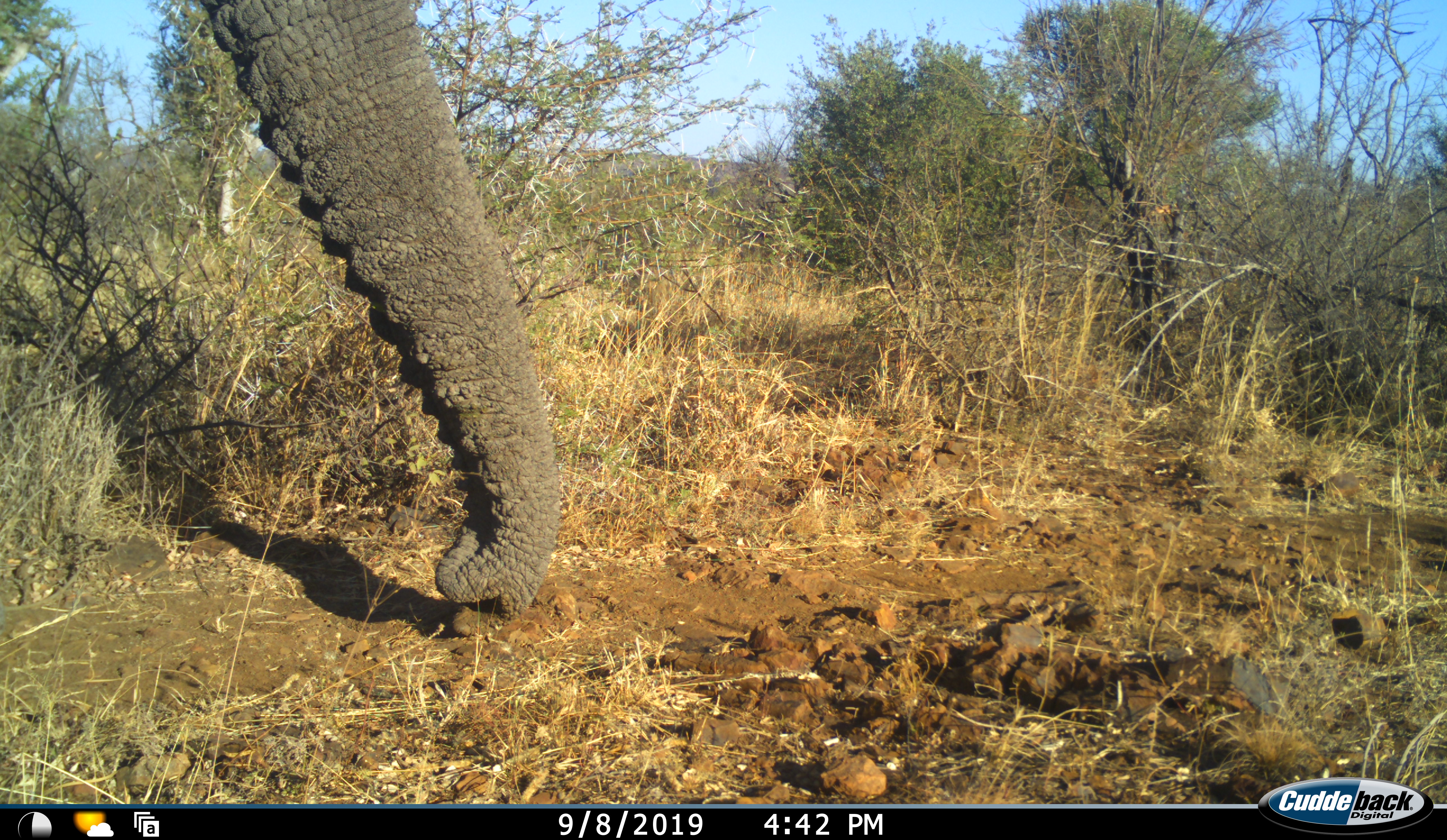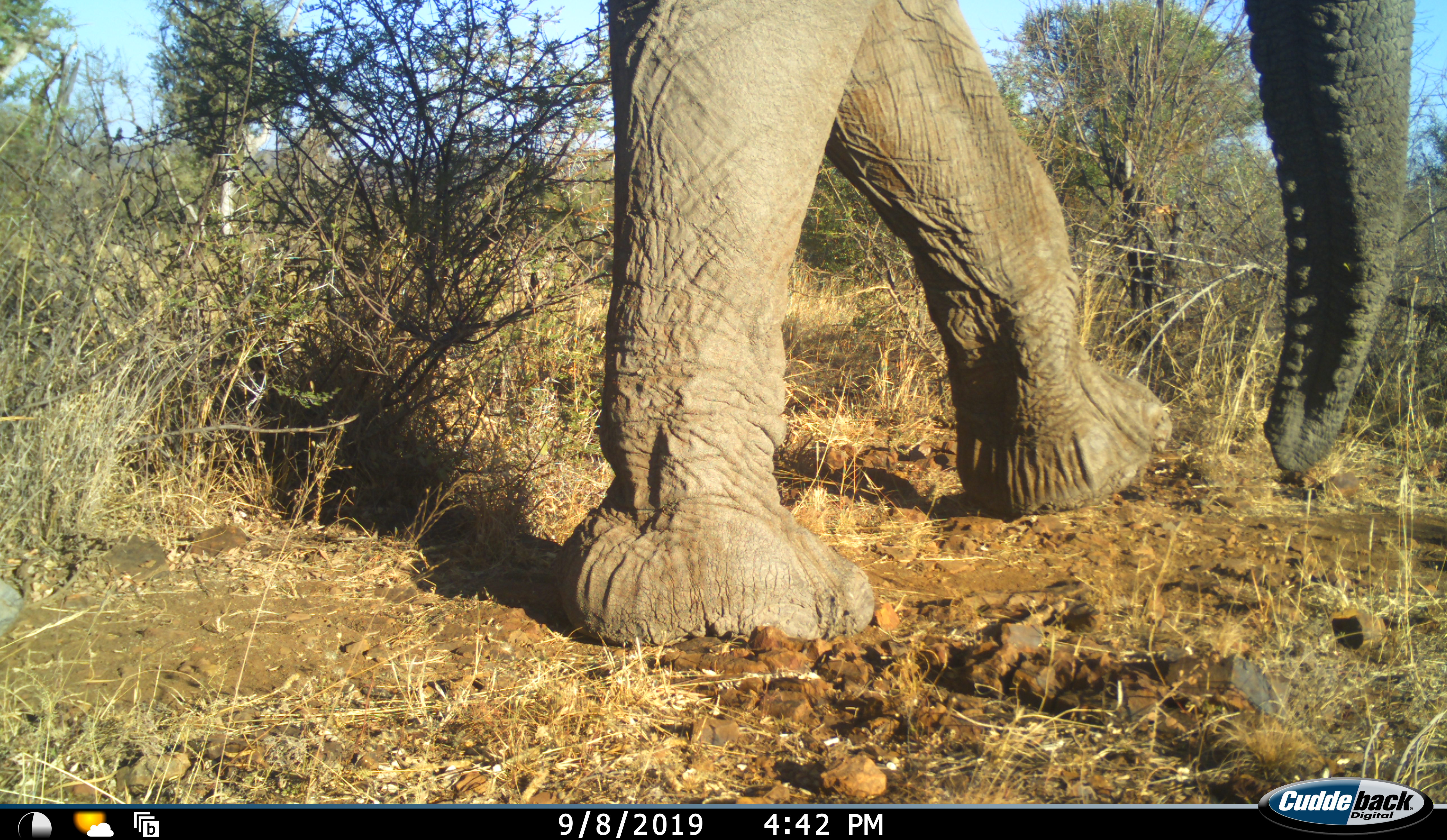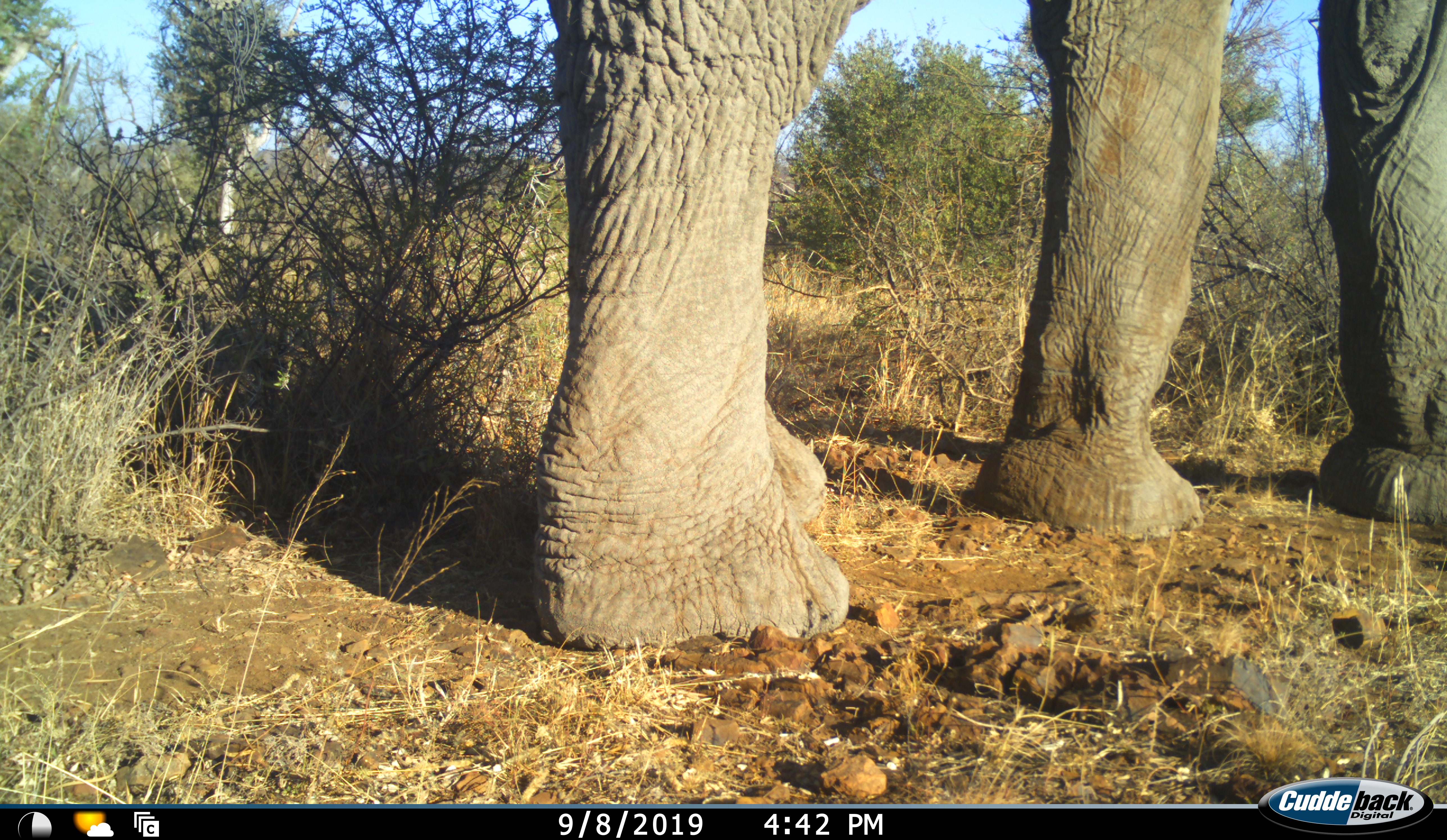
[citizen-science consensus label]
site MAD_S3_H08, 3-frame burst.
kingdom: Animalia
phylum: Chordata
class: Mammalia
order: Proboscidea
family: Elephantidae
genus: Loxodonta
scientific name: Loxodonta africana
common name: african bush elephant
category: elephant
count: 1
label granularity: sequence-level